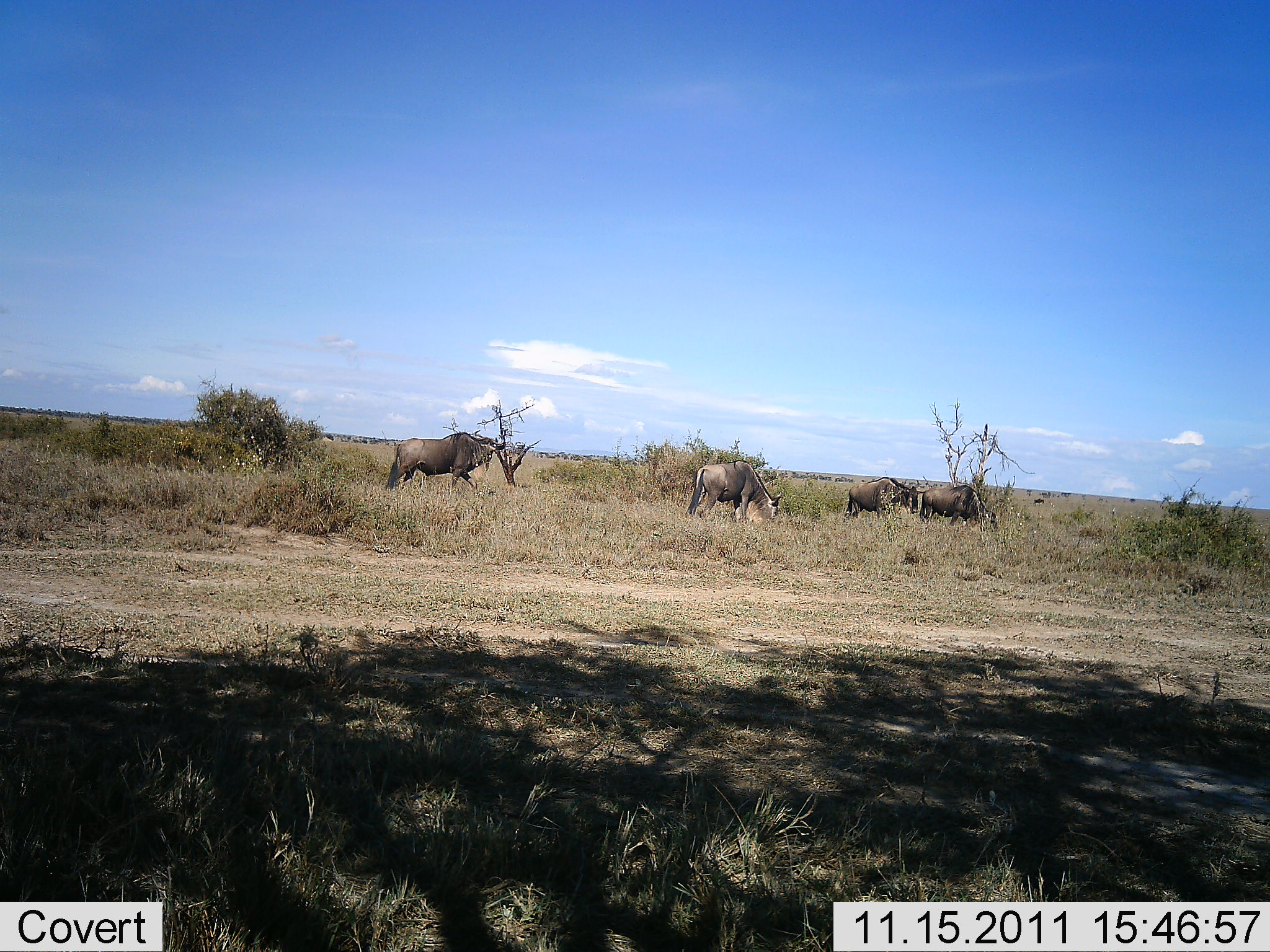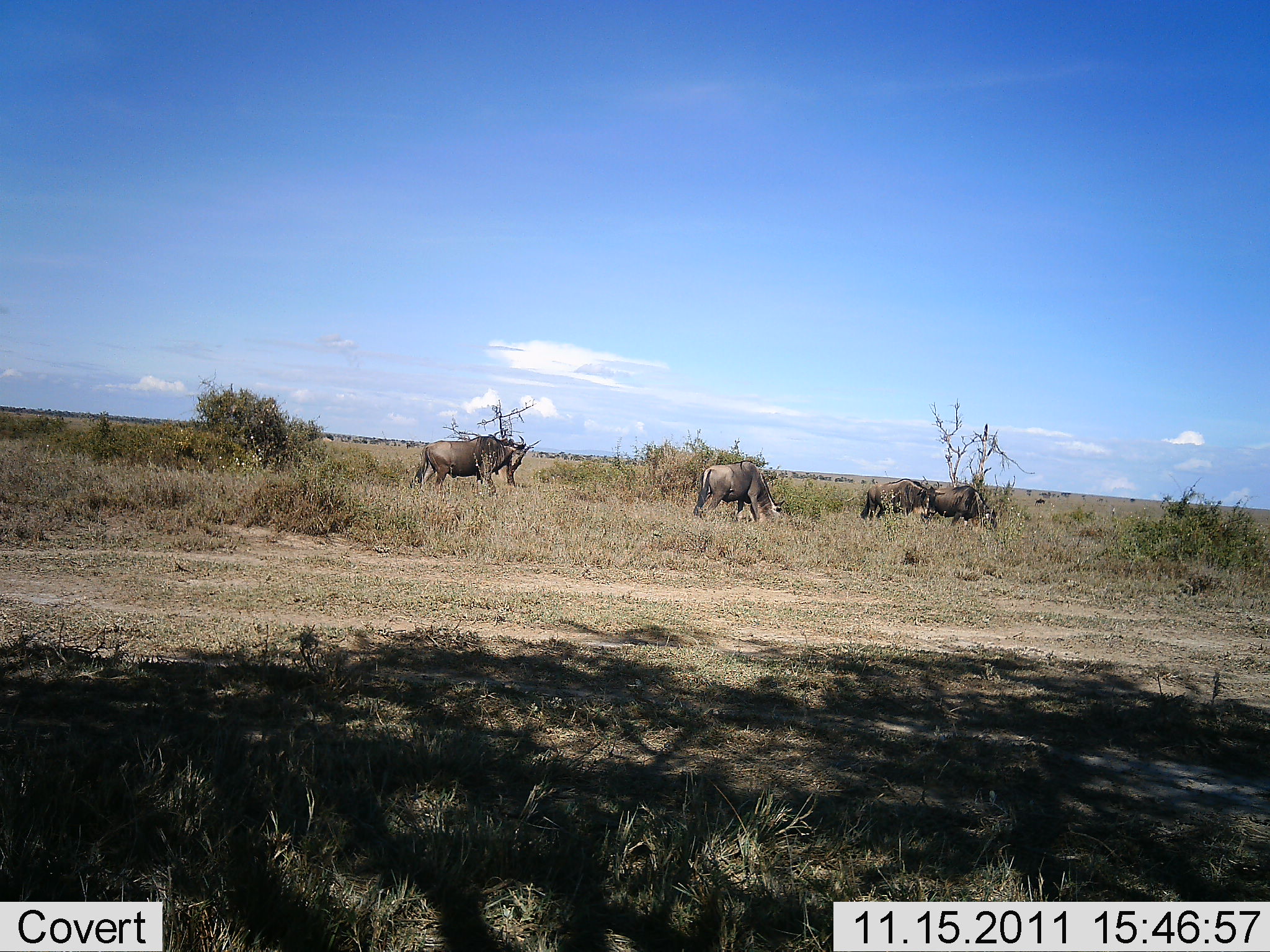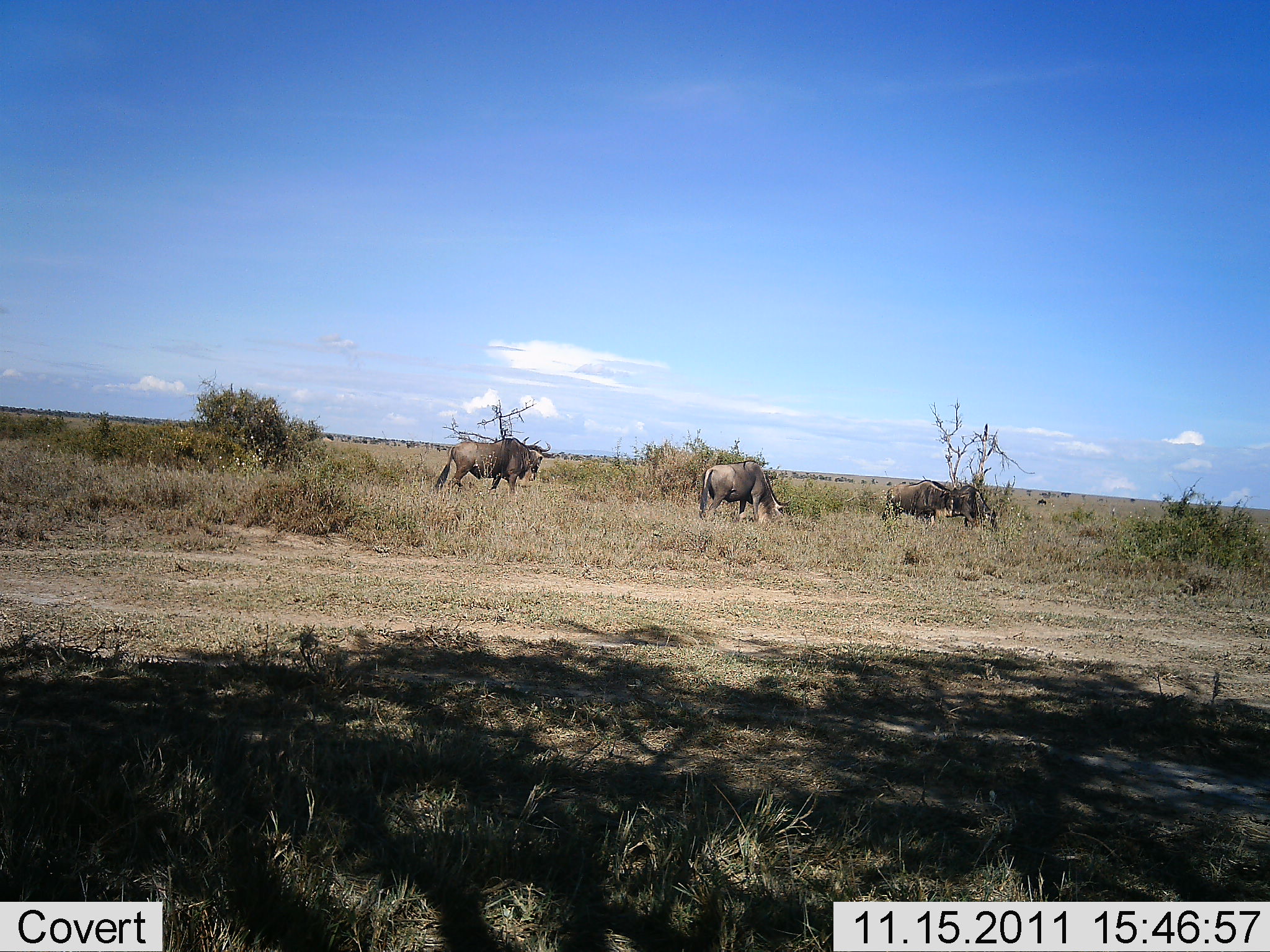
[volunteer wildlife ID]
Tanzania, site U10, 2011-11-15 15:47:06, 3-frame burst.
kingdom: Animalia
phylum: Chordata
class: Mammalia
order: Artiodactyla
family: Bovidae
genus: Connochaetes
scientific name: Connochaetes taurinus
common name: blue wildebeest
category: wildebeest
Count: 4.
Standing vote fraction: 9%.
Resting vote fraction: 0%.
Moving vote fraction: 91%.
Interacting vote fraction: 9%.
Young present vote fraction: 0%.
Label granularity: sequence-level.